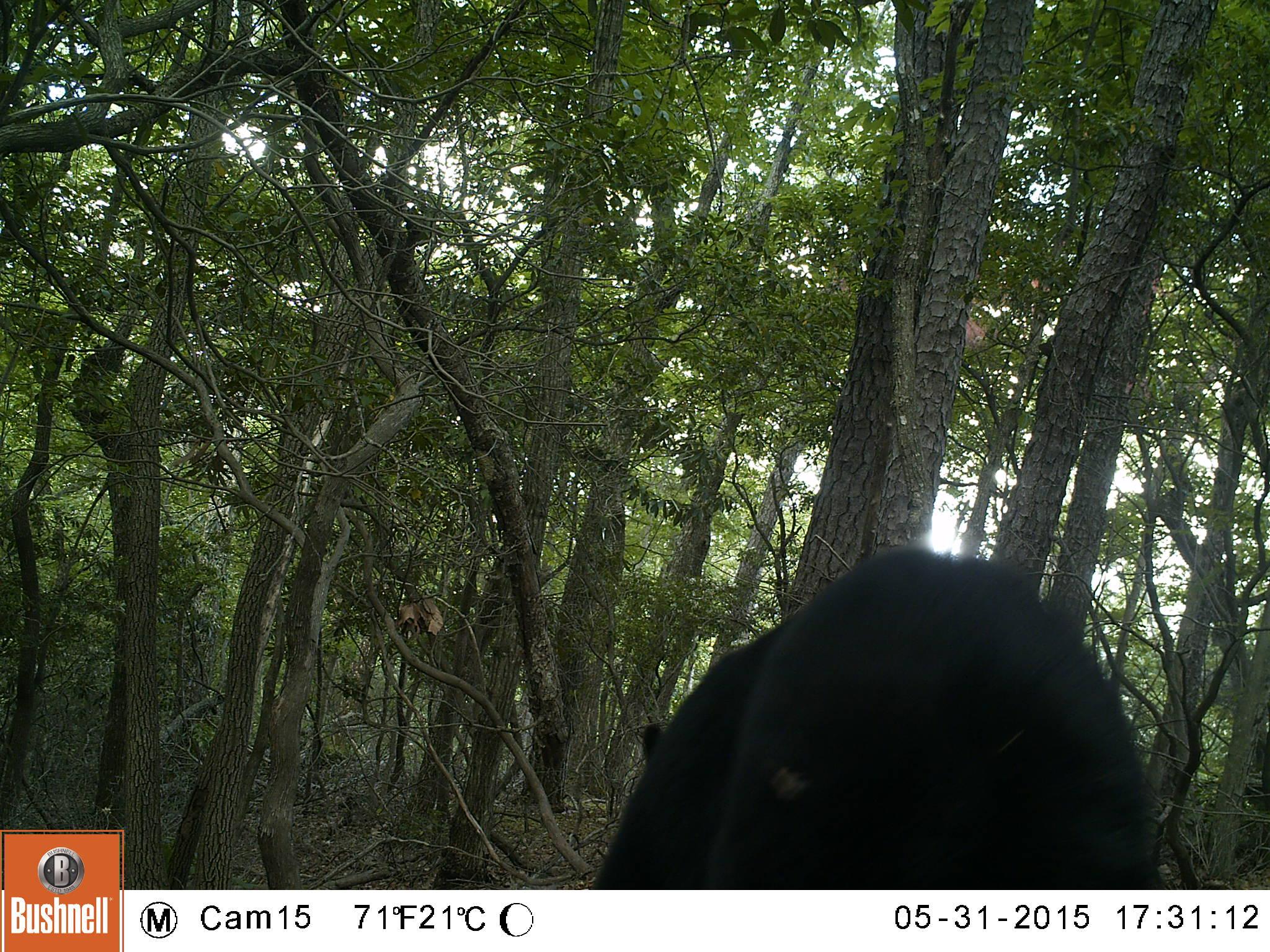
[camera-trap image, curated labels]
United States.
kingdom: Animalia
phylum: Chordata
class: Mammalia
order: Carnivora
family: Ursidae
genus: Ursus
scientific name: Ursus americanus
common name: american black bear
American Black Bear (Ursus americanus).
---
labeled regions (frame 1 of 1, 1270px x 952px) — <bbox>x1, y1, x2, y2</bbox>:
American Black Bear: <bbox>629, 550, 1161, 887</bbox>